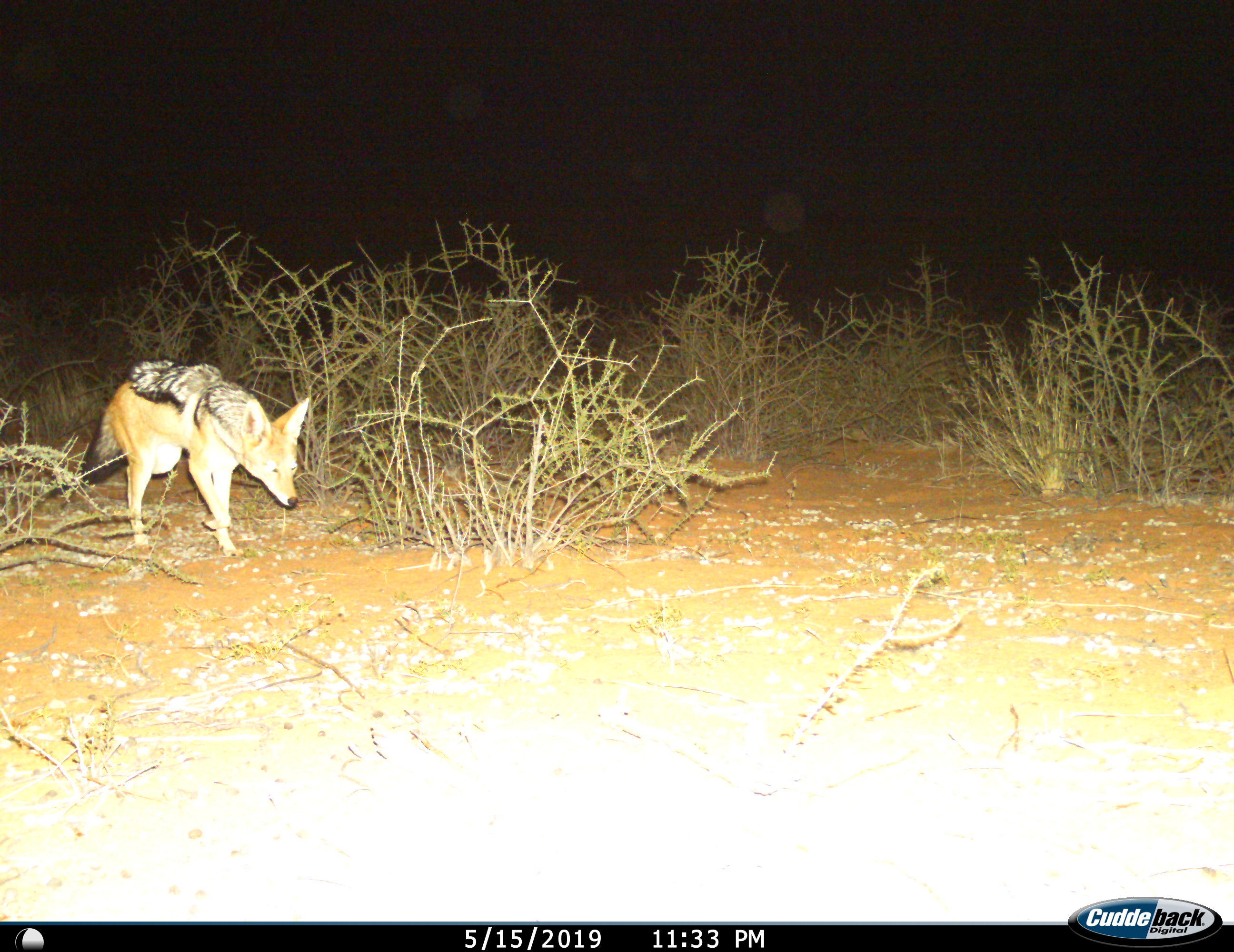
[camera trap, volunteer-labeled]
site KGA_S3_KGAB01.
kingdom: Animalia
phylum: Chordata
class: Mammalia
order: Carnivora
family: Canidae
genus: Lupulella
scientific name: Lupulella mesomelas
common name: black-backed jackal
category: jackalblackbacked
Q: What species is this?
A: Jackalblackbacked (black-backed jackal) (Lupulella mesomelas).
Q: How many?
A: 1.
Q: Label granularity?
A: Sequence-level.